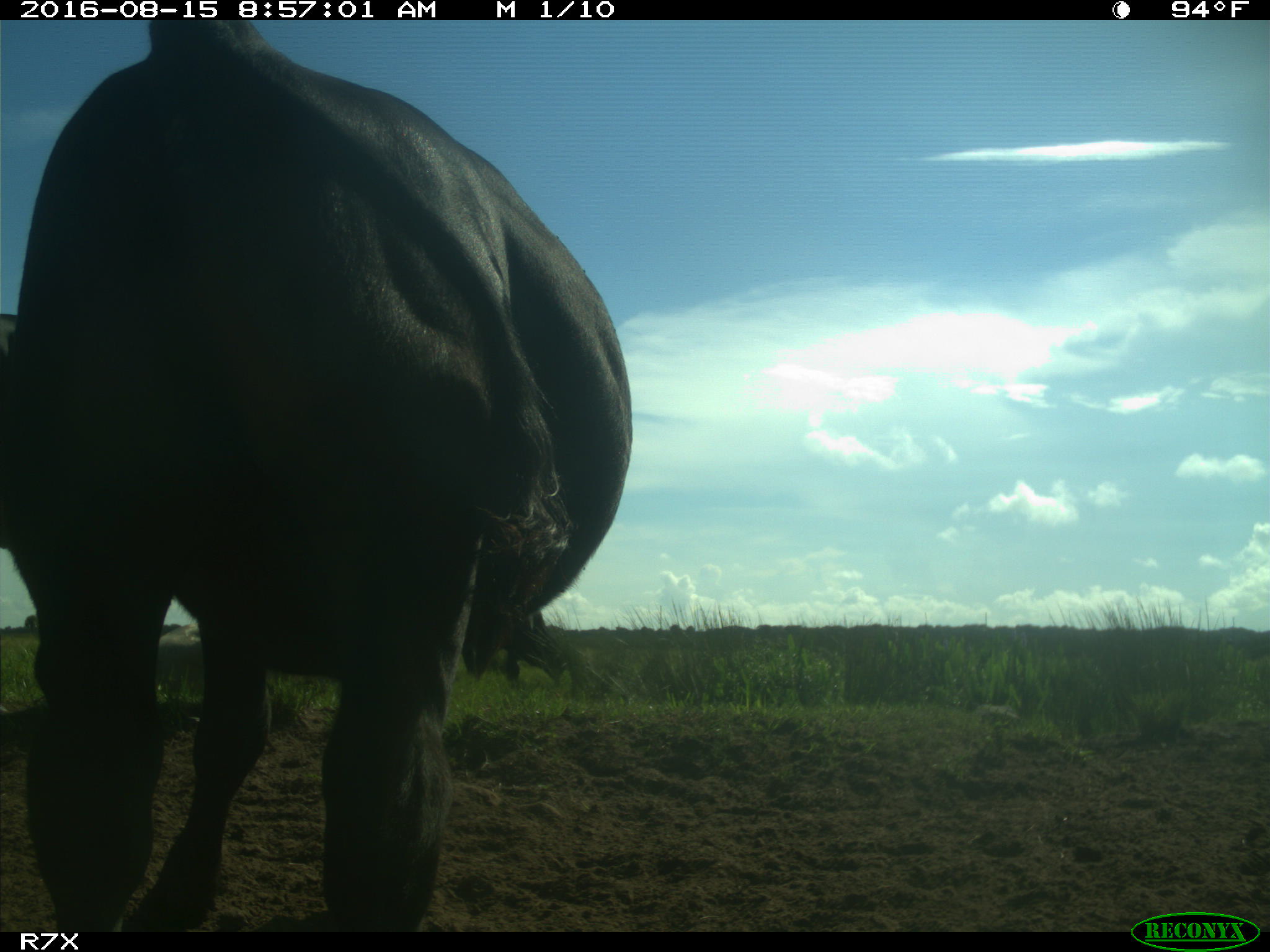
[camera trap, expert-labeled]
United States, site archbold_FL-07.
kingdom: Animalia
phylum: Chordata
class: Mammalia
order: Artiodactyla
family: Bovidae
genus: Bos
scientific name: Bos taurus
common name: domestic cow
Bos taurus (domestic cow).